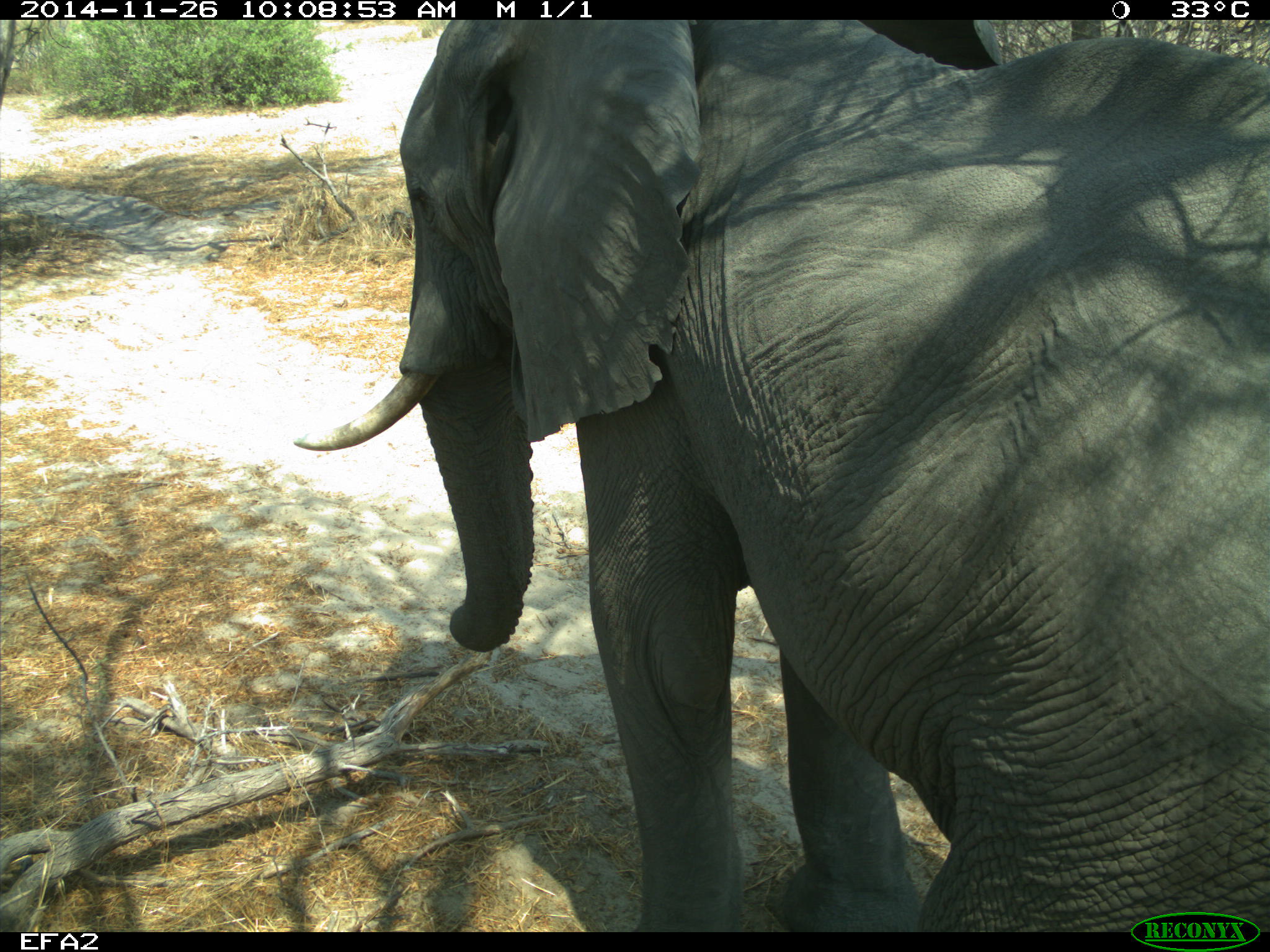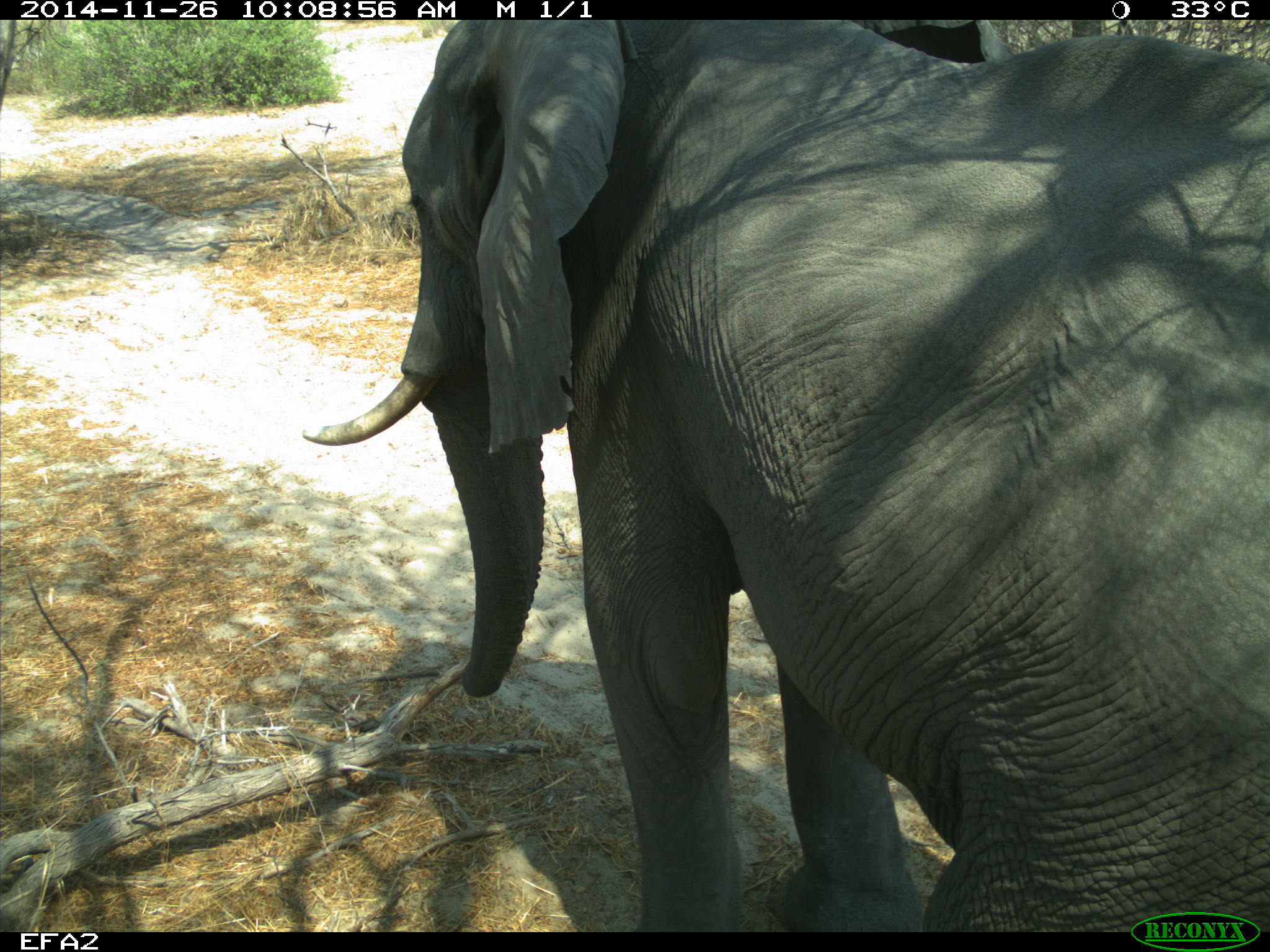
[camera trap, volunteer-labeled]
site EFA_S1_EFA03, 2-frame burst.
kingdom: Animalia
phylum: Chordata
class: Mammalia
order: Proboscidea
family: Elephantidae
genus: Loxodonta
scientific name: Loxodonta africana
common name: african bush elephant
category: elephant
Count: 1.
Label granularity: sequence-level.